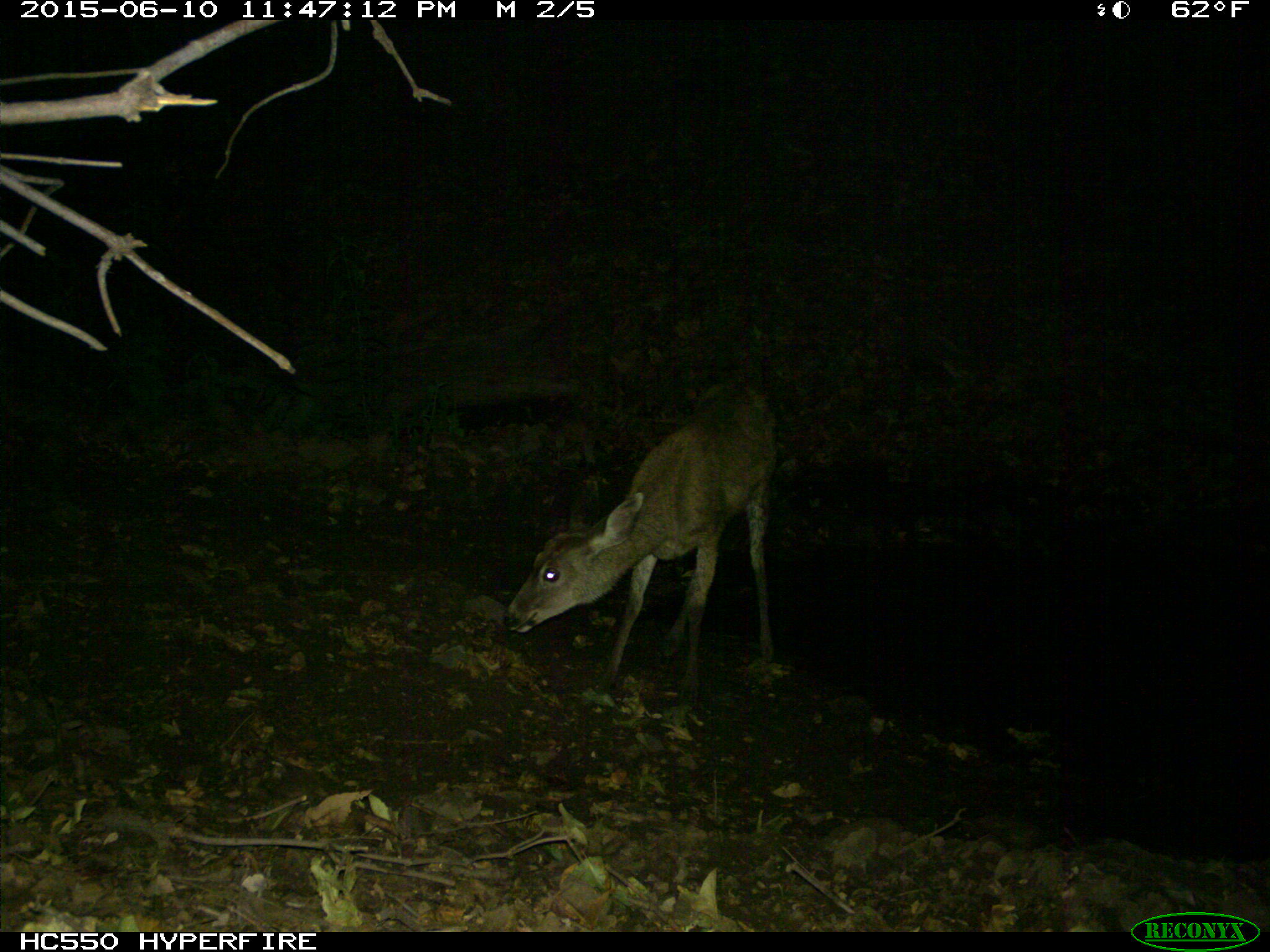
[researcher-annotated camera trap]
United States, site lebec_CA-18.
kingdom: Animalia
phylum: Chordata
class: Mammalia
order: Artiodactyla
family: Cervidae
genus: Odocoileus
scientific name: Odocoileus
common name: deer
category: unidentified deer